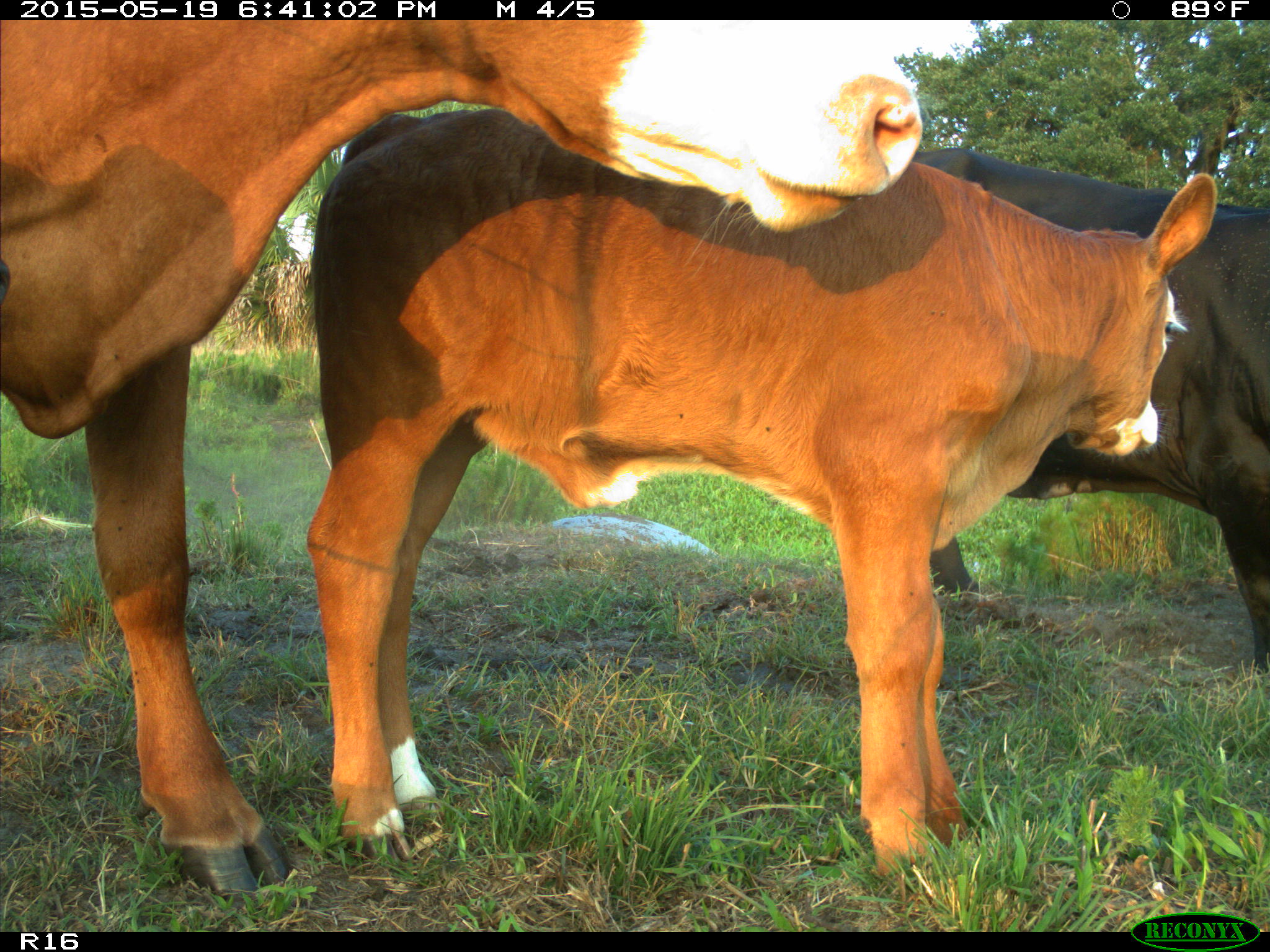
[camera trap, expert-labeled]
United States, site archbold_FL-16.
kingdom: Animalia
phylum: Chordata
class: Mammalia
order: Artiodactyla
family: Bovidae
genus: Bos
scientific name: Bos taurus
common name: domestic cow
Bos taurus (domestic cow).